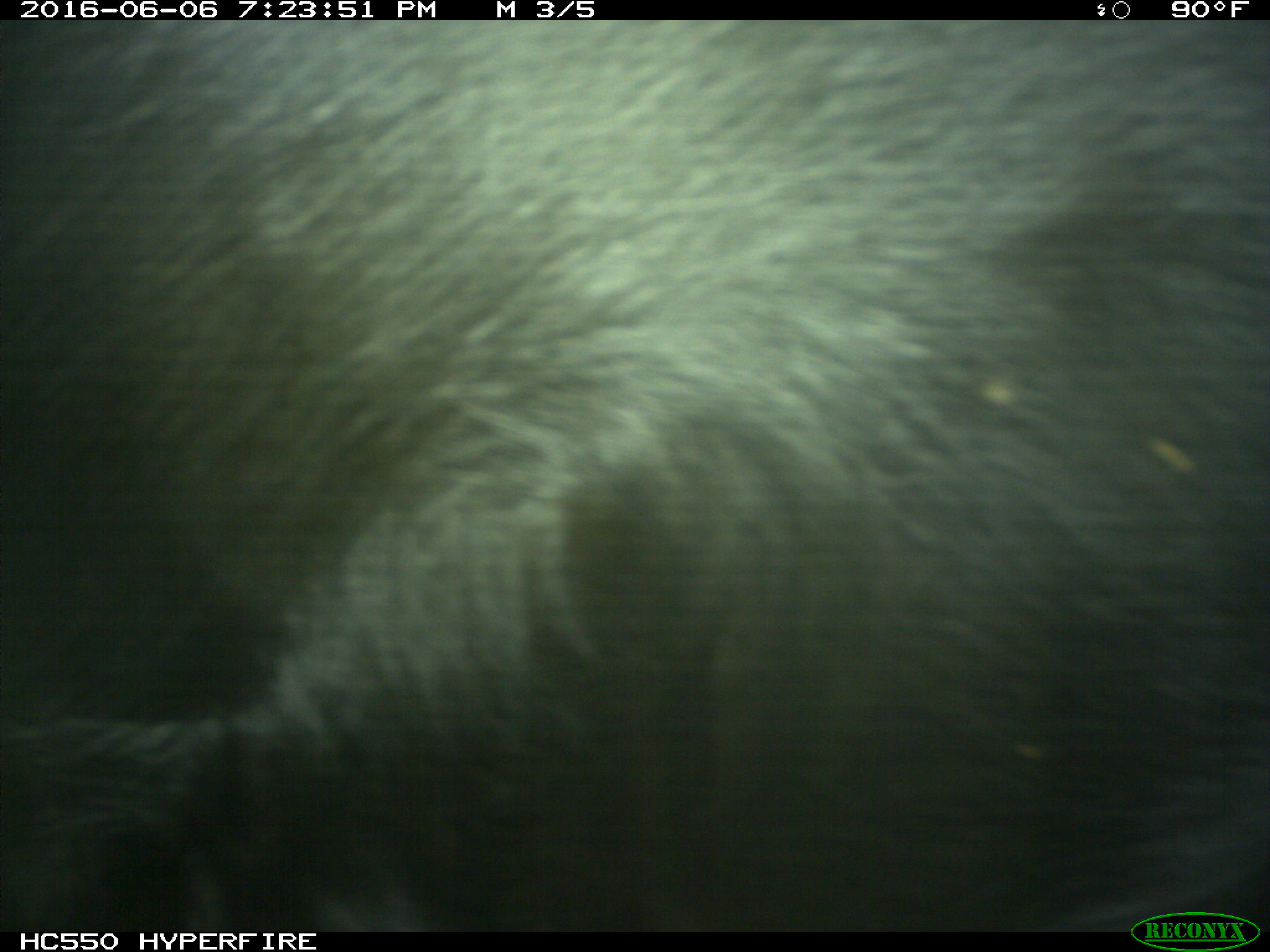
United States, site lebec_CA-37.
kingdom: Animalia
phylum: Chordata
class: Mammalia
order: Artiodactyla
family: Bovidae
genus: Bos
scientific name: Bos taurus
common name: domestic cow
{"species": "Bos taurus (domestic cow)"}